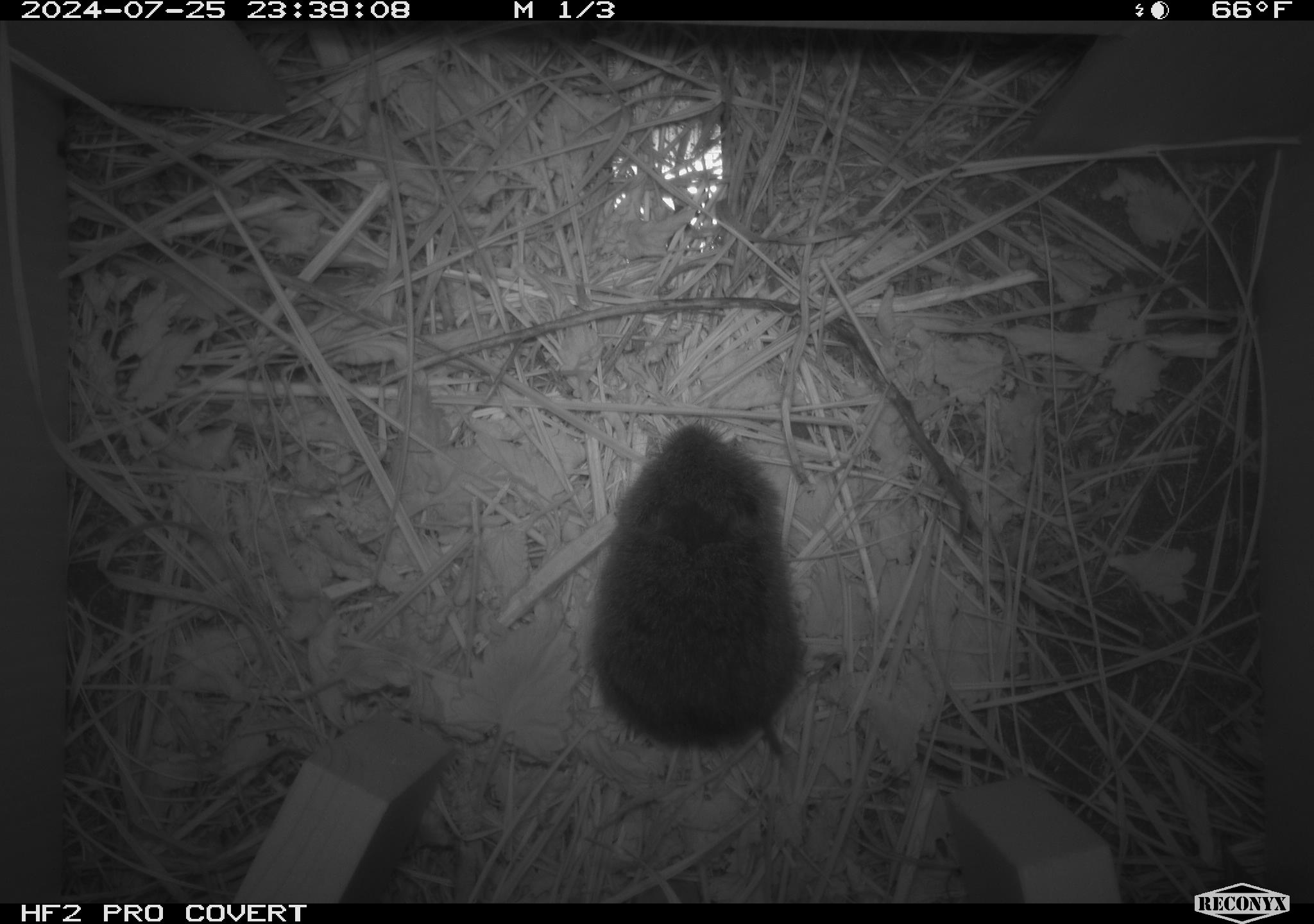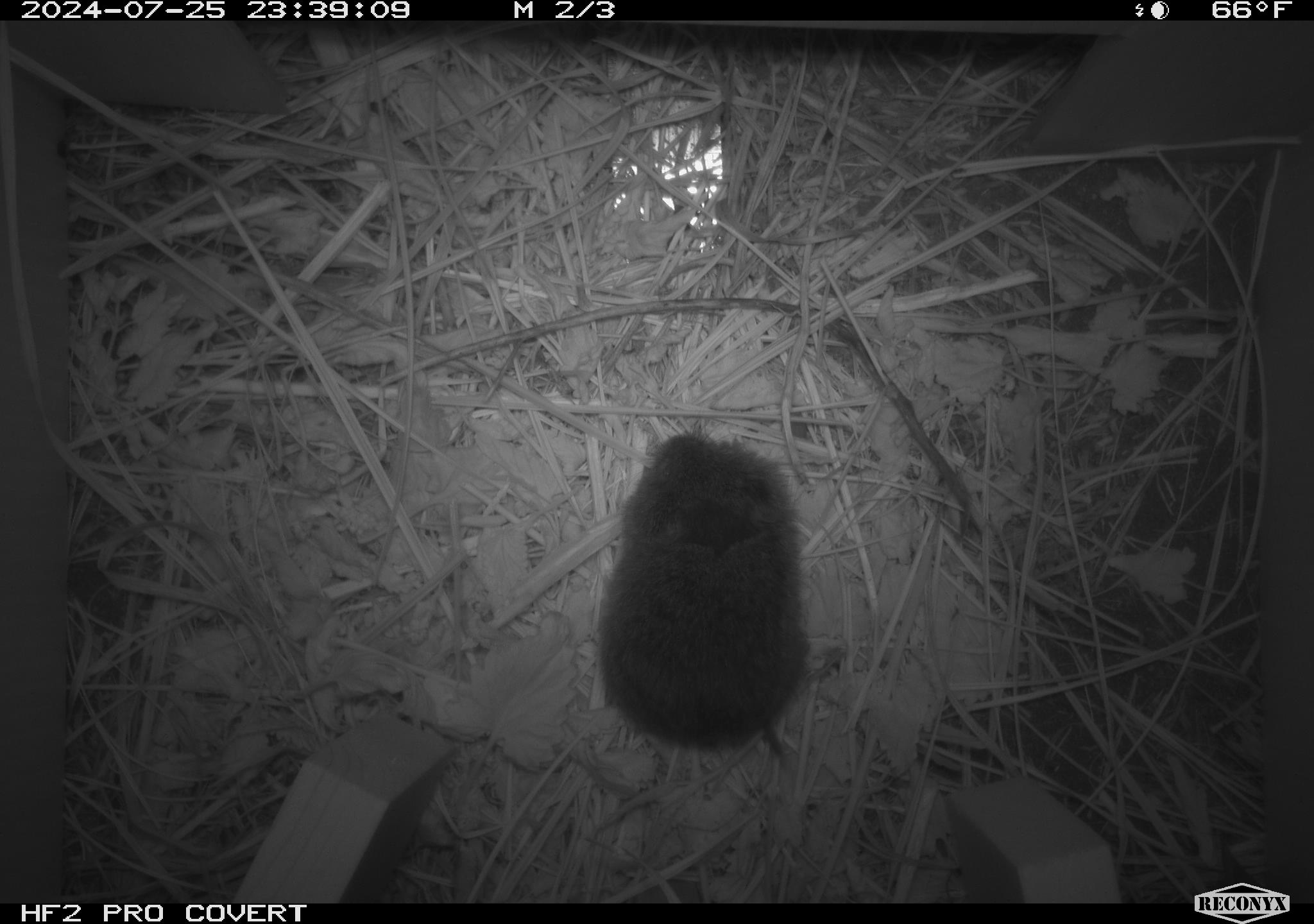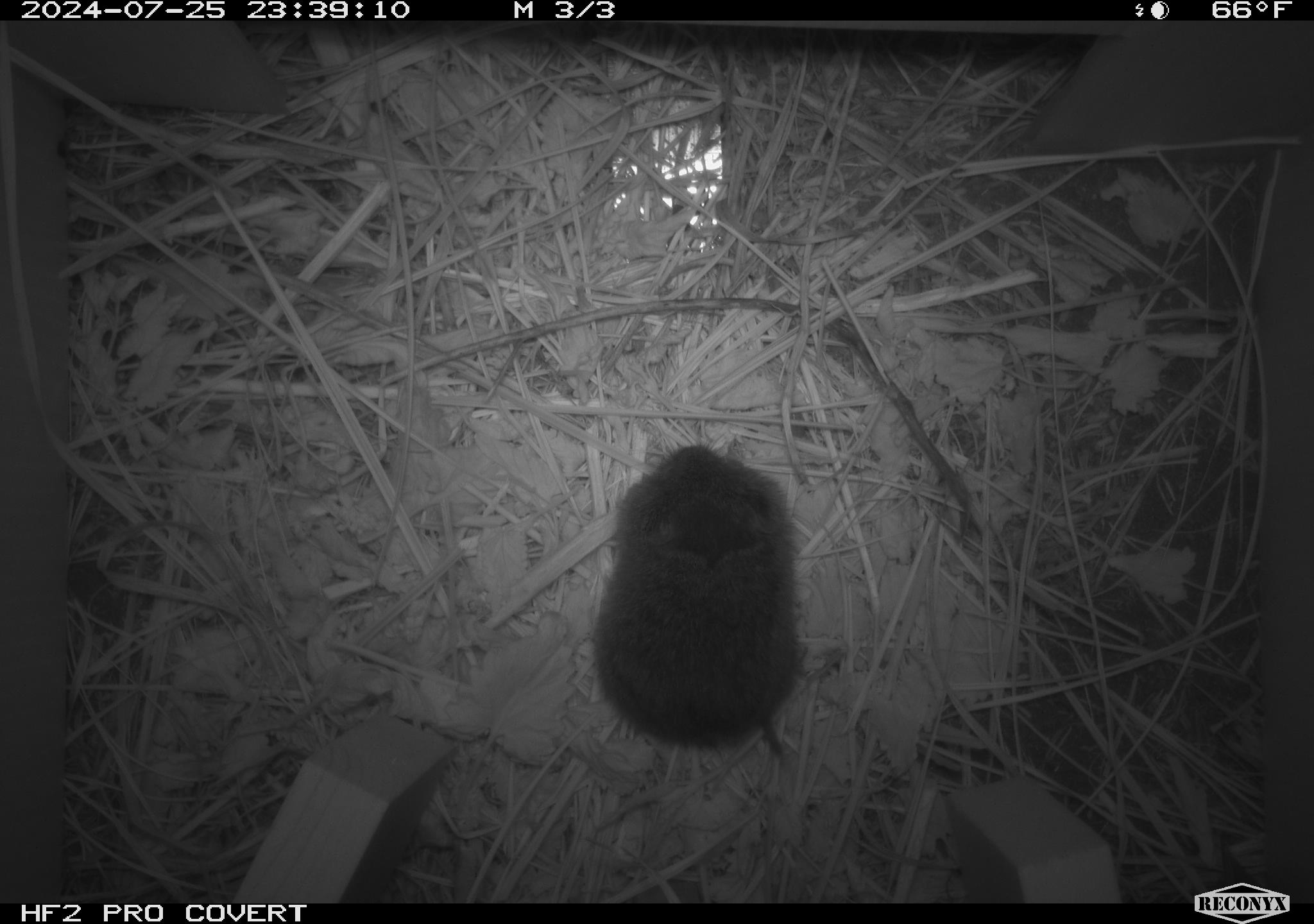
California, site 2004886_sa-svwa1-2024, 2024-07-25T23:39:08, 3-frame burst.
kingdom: Animalia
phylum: Chordata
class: Mammalia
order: Rodentia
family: Cricetidae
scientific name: Arvicolinae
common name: voles, lemmings, and muskrats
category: arvicolinae subfamily